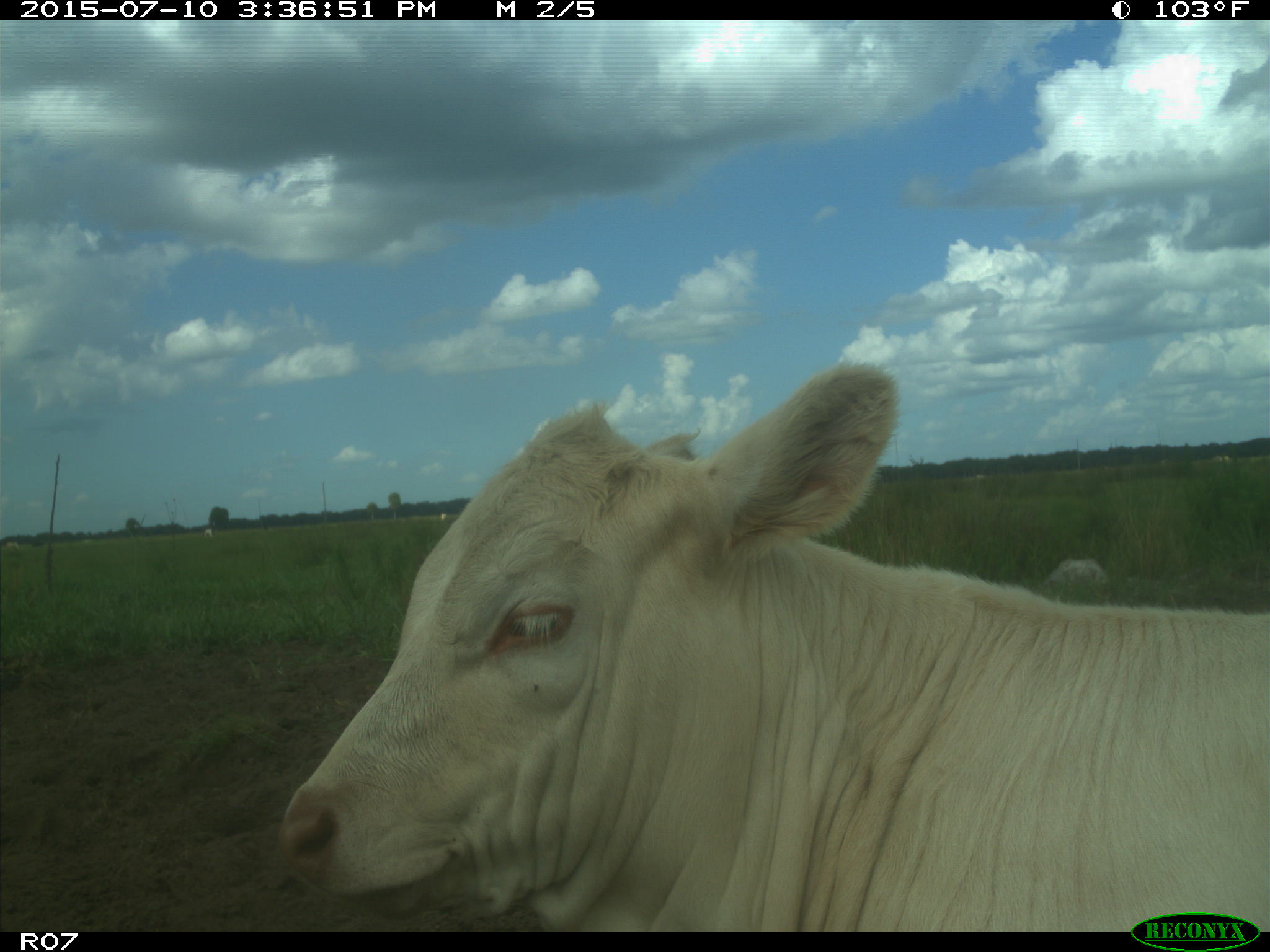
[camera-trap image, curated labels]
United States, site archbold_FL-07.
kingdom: Animalia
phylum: Chordata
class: Mammalia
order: Artiodactyla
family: Bovidae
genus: Bos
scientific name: Bos taurus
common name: domestic cow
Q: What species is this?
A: Bos taurus (domestic cow).